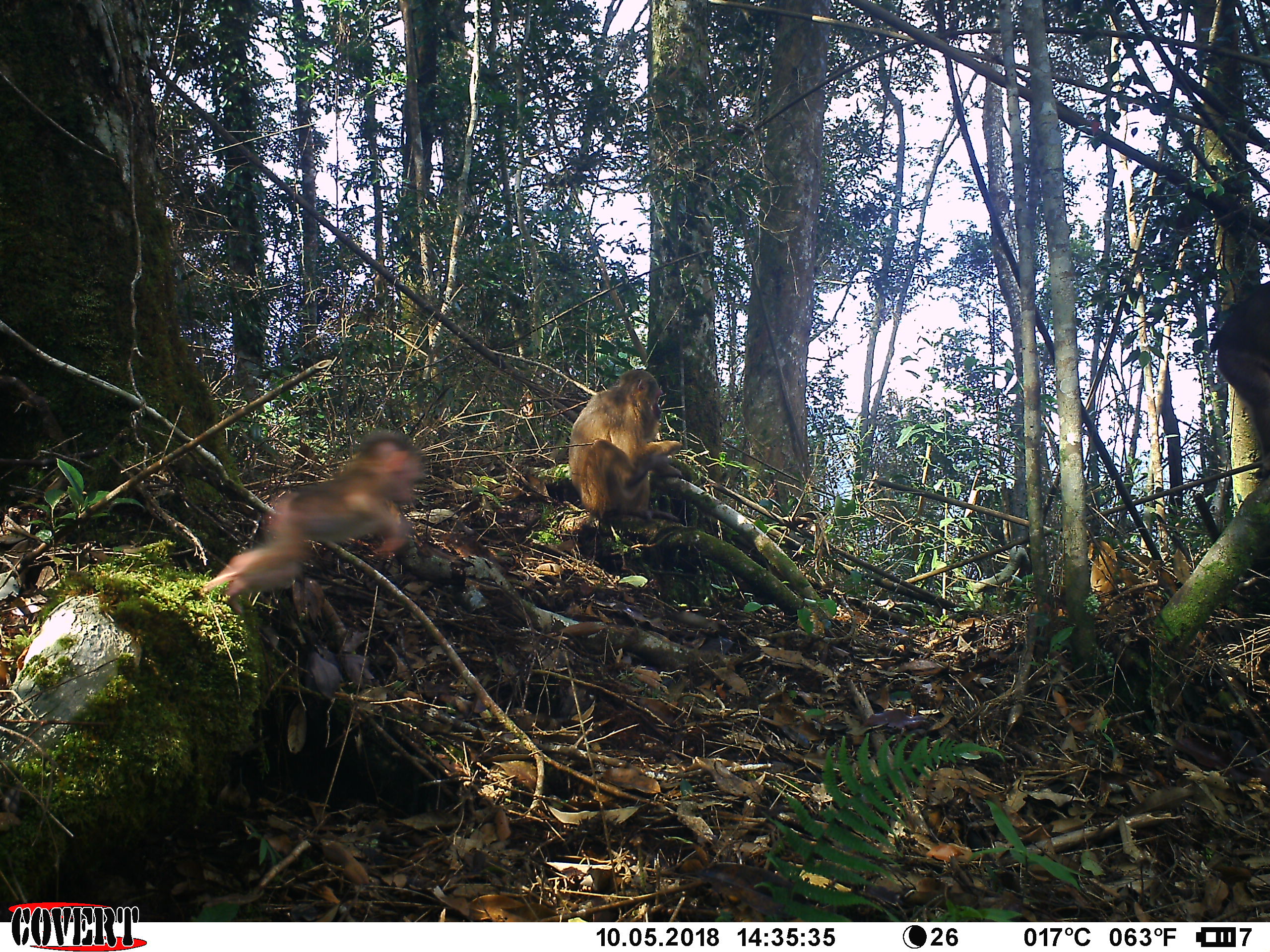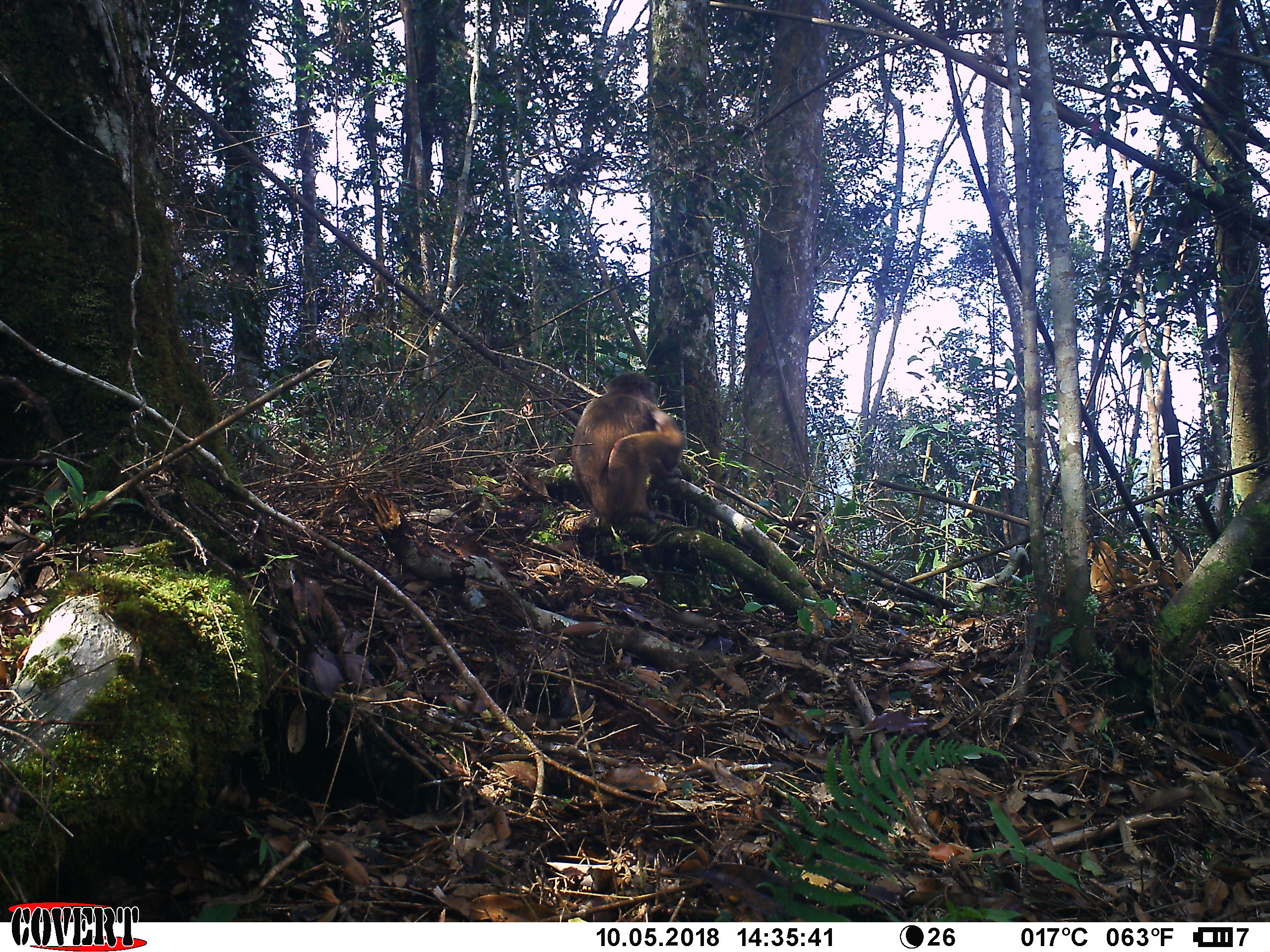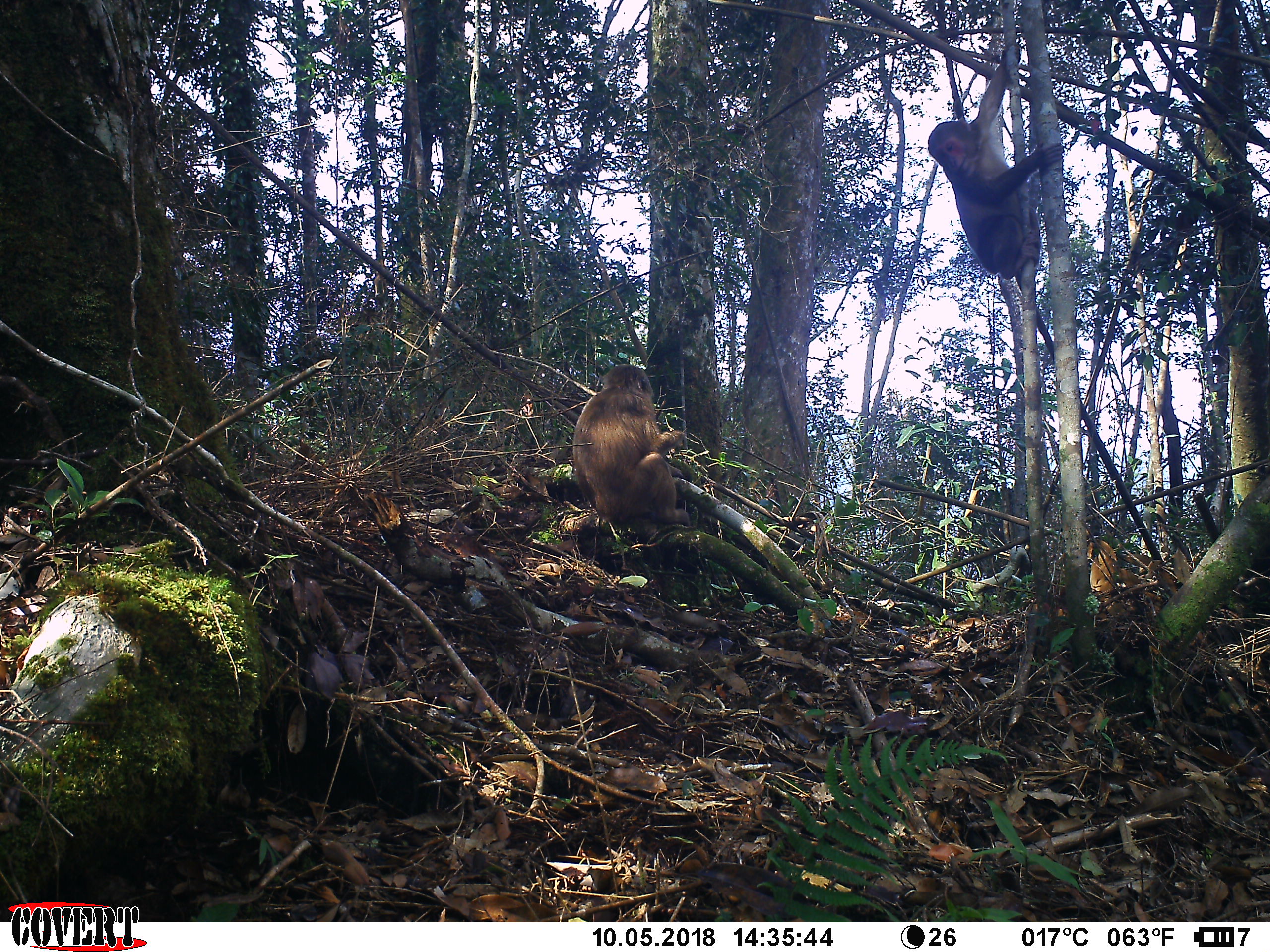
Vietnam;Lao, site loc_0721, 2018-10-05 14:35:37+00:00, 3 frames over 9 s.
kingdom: Animalia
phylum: Chordata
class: Mammalia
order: Primates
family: Cercopithecidae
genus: Macaca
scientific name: Macaca arctoides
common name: stump-tailed macaque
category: stump tailed macaque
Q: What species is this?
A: Stump tailed macaque (stump-tailed macaque) (Macaca arctoides).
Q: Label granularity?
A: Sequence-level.